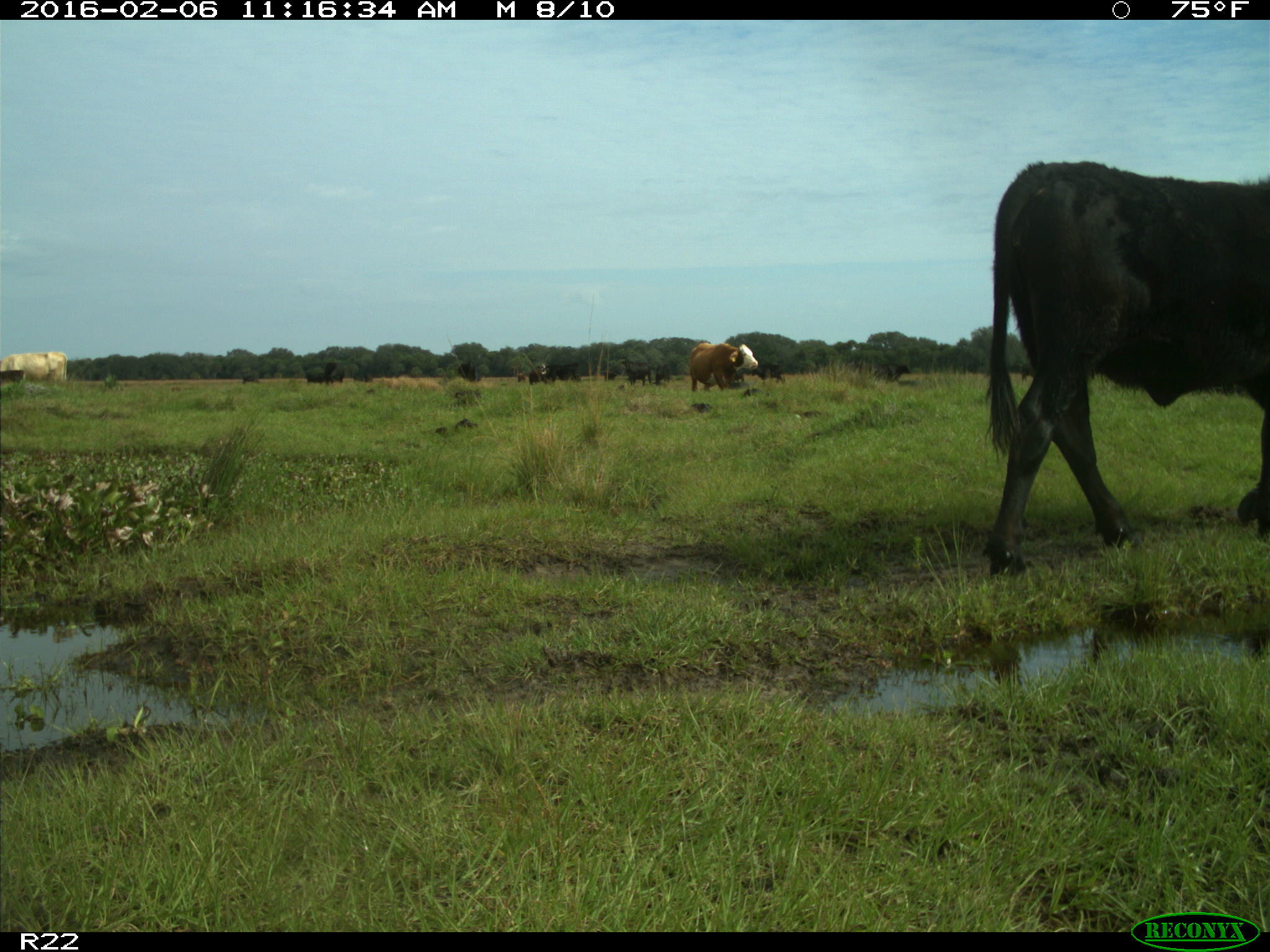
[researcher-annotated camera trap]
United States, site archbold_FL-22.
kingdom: Animalia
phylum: Chordata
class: Mammalia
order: Artiodactyla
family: Bovidae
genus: Bos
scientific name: Bos taurus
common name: domestic cow